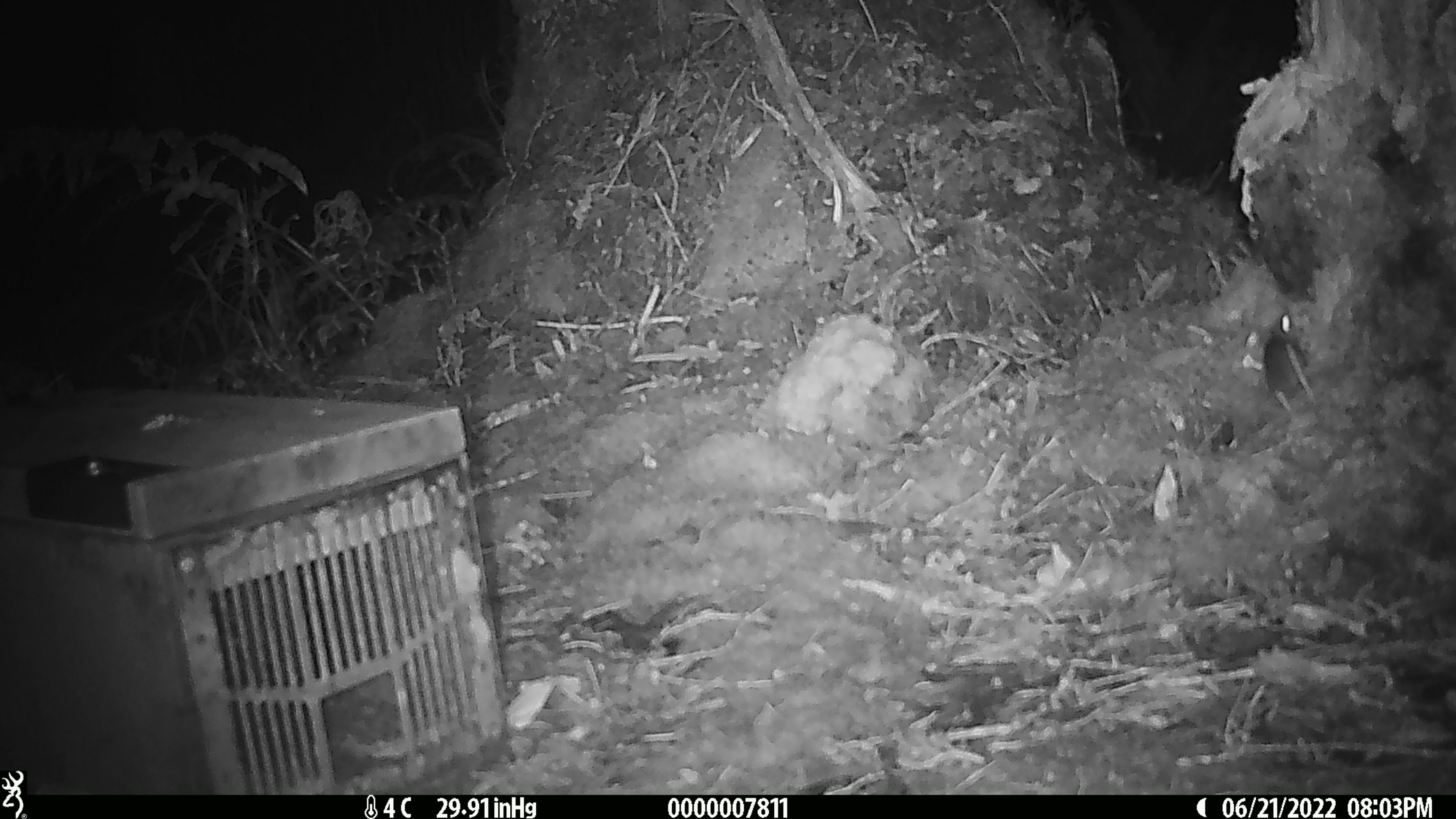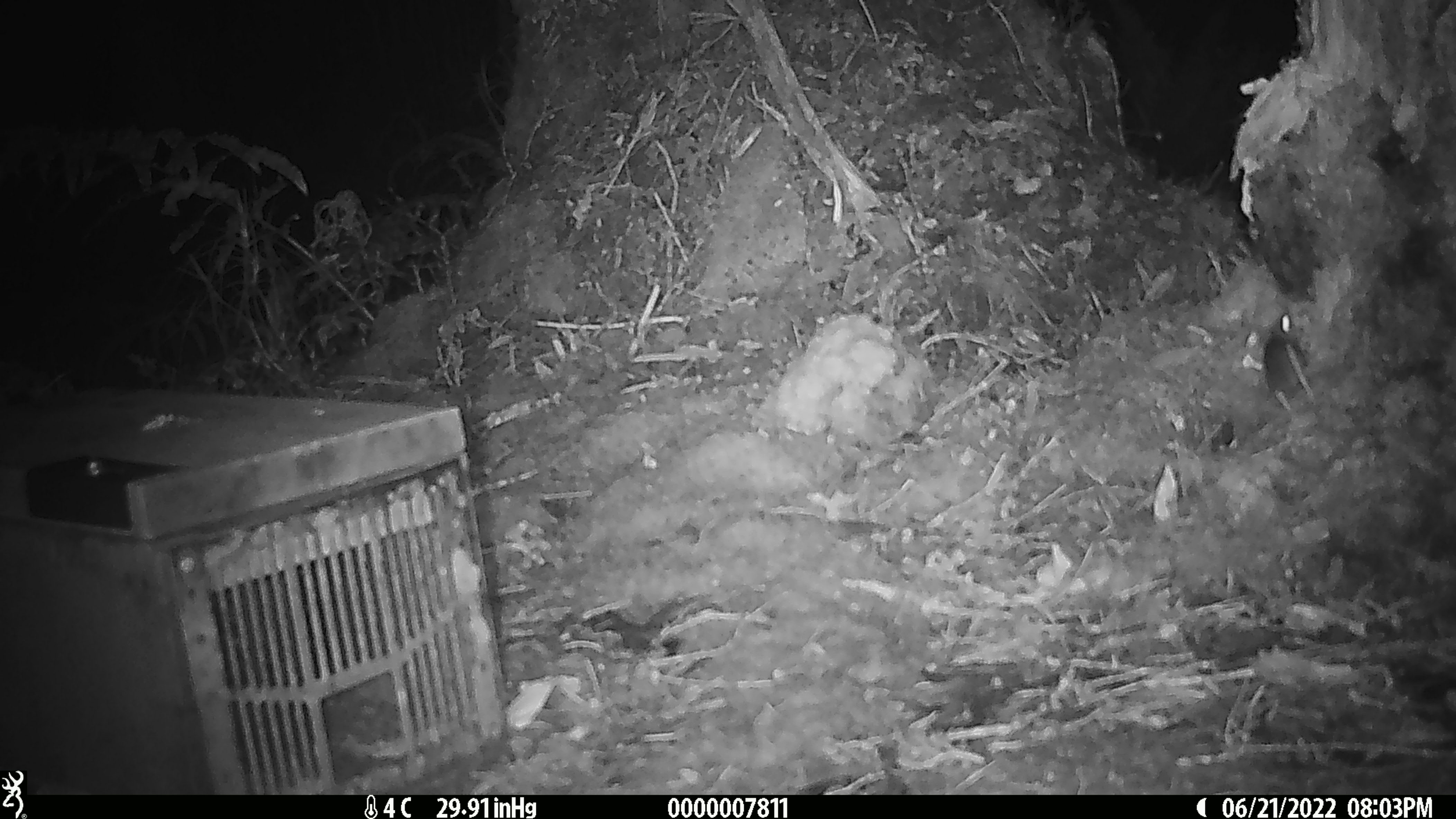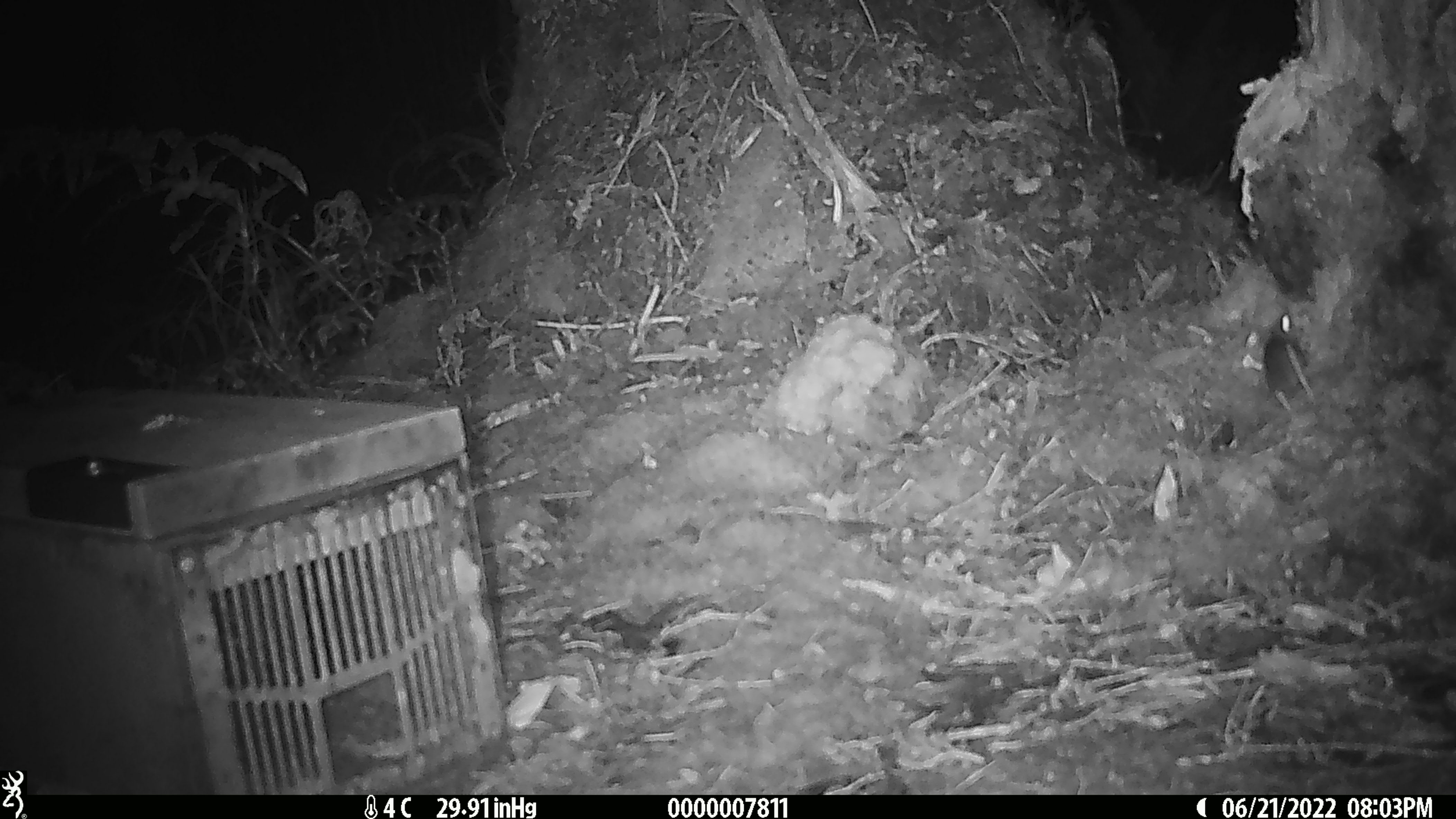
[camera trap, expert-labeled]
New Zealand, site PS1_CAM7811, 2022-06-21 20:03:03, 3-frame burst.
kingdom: Animalia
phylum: Chordata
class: Mammalia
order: Rodentia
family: Muridae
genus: Mus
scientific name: Mus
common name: mouse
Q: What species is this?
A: Mouse (Mus).